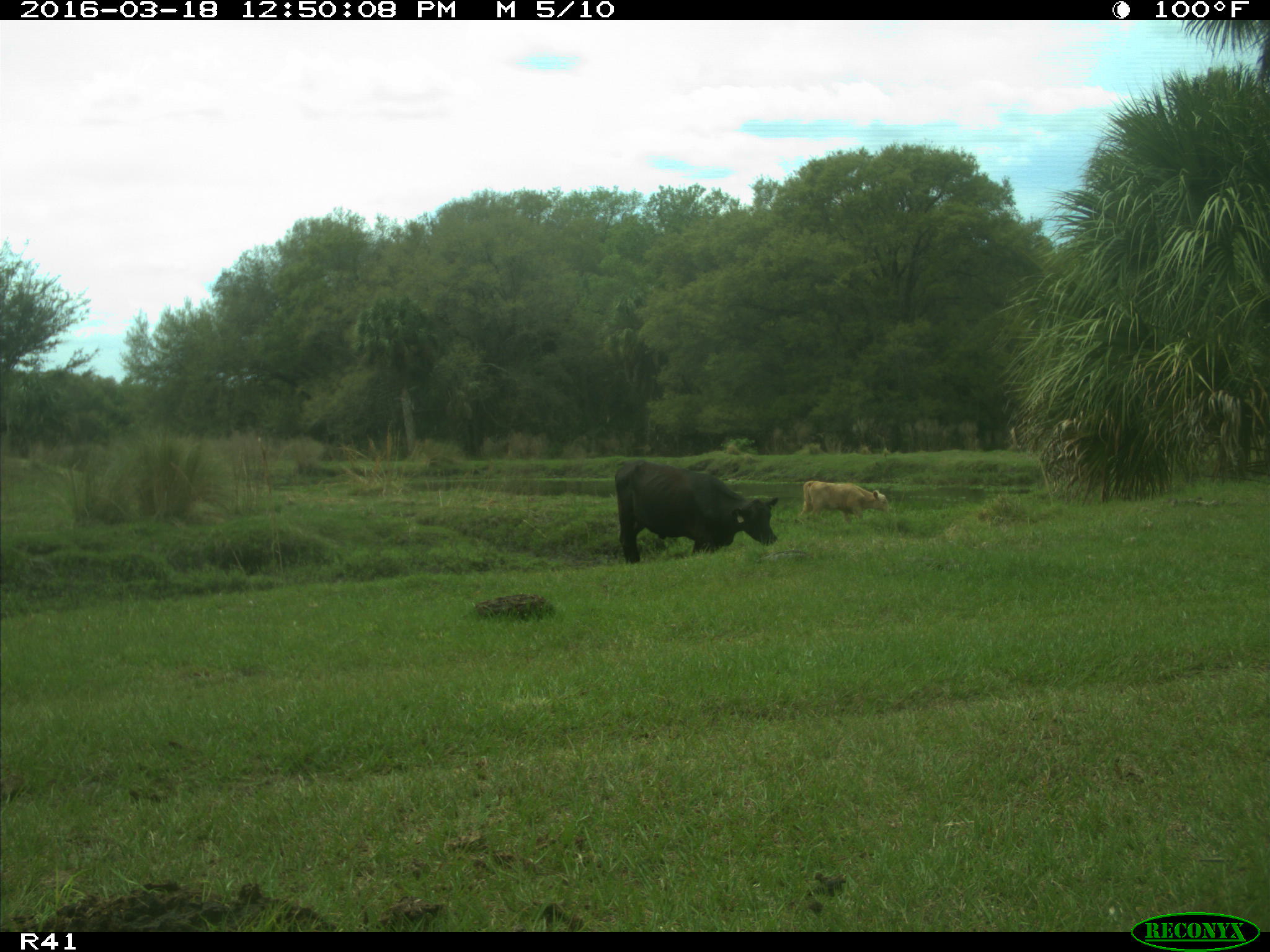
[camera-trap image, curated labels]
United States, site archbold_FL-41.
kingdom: Animalia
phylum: Chordata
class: Mammalia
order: Artiodactyla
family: Bovidae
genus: Bos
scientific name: Bos taurus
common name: domestic cow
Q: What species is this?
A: Bos taurus (domestic cow).